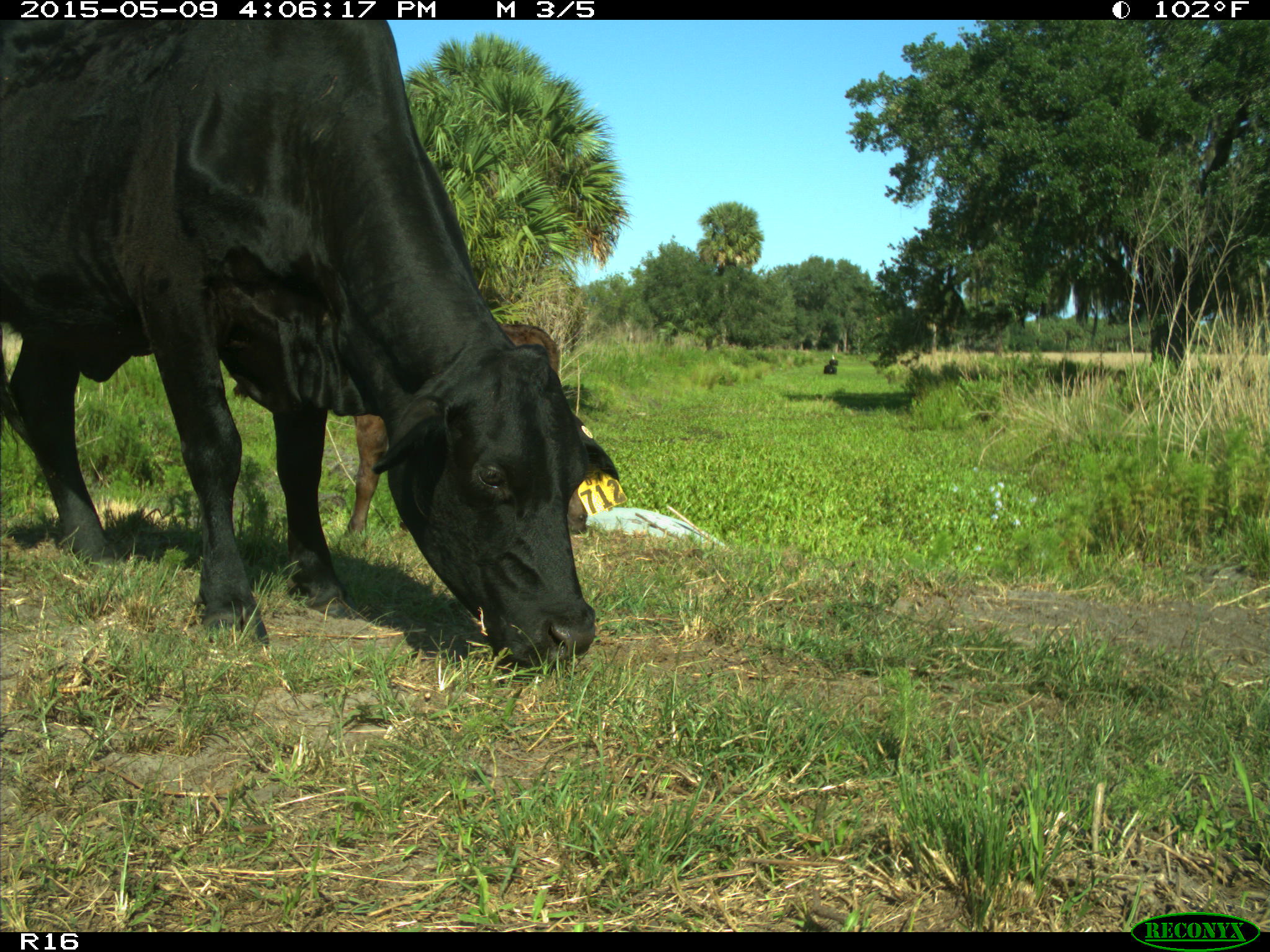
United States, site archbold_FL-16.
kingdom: Animalia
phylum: Chordata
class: Mammalia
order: Artiodactyla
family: Bovidae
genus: Bos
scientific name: Bos taurus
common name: domestic cow